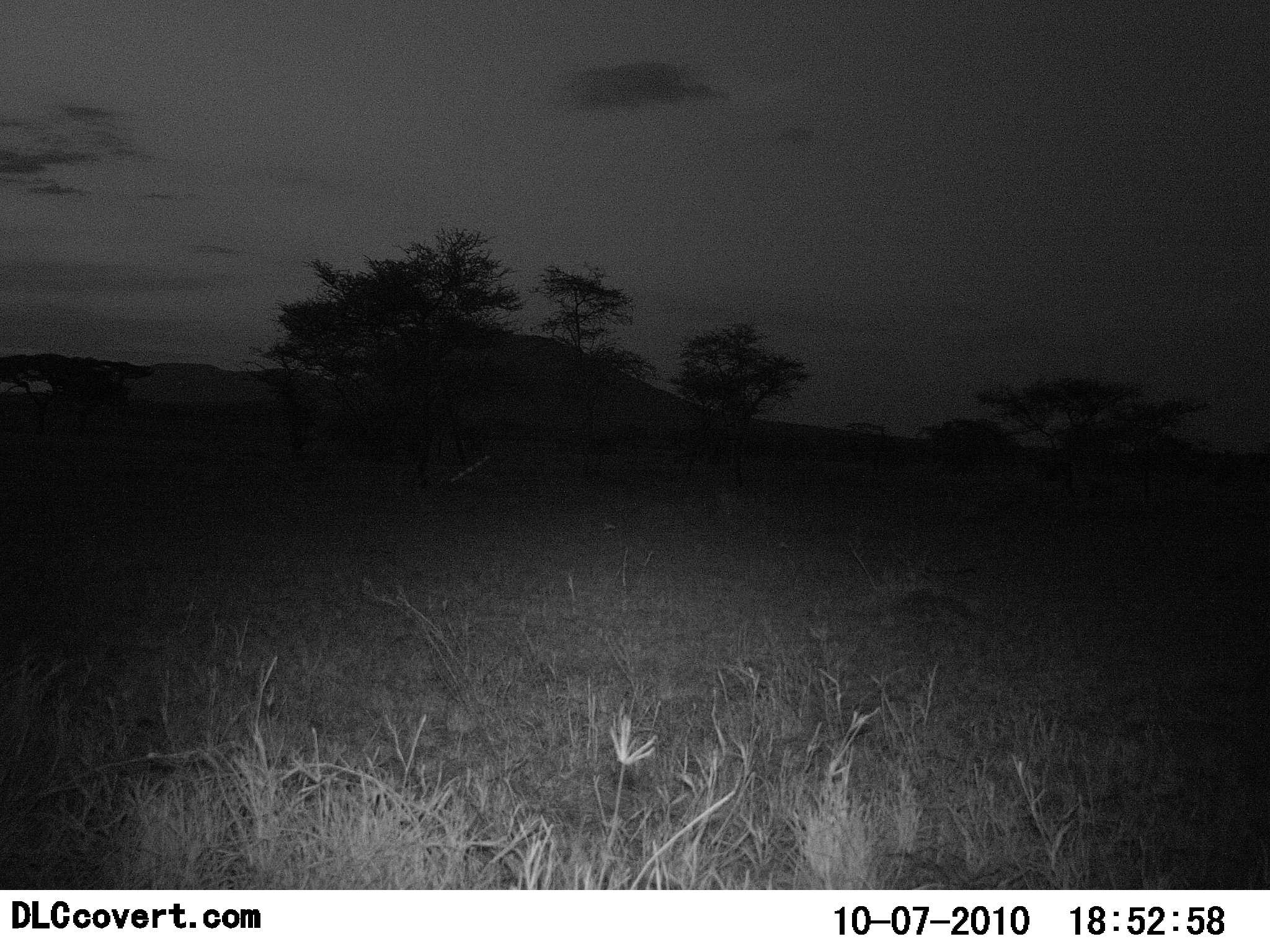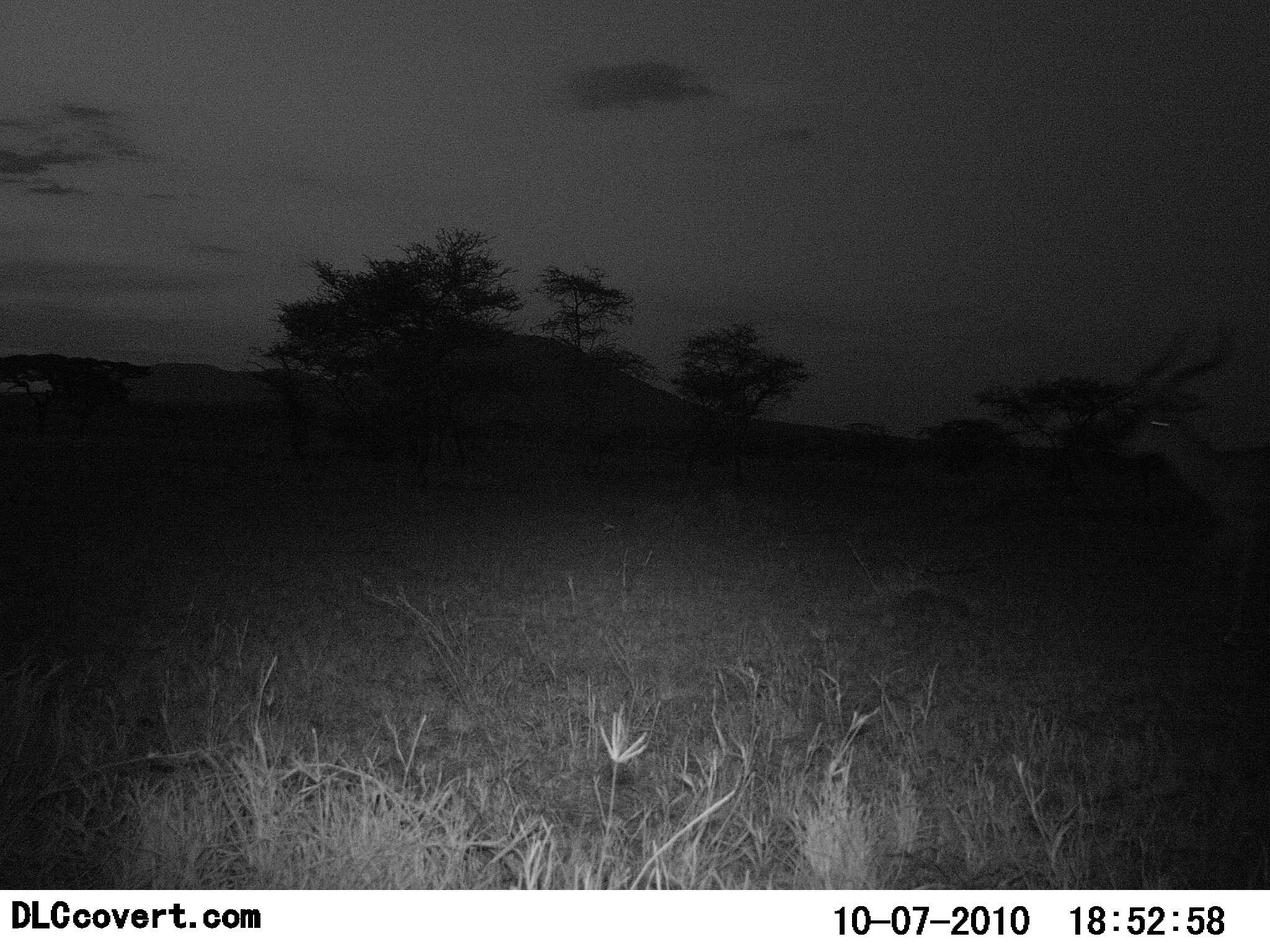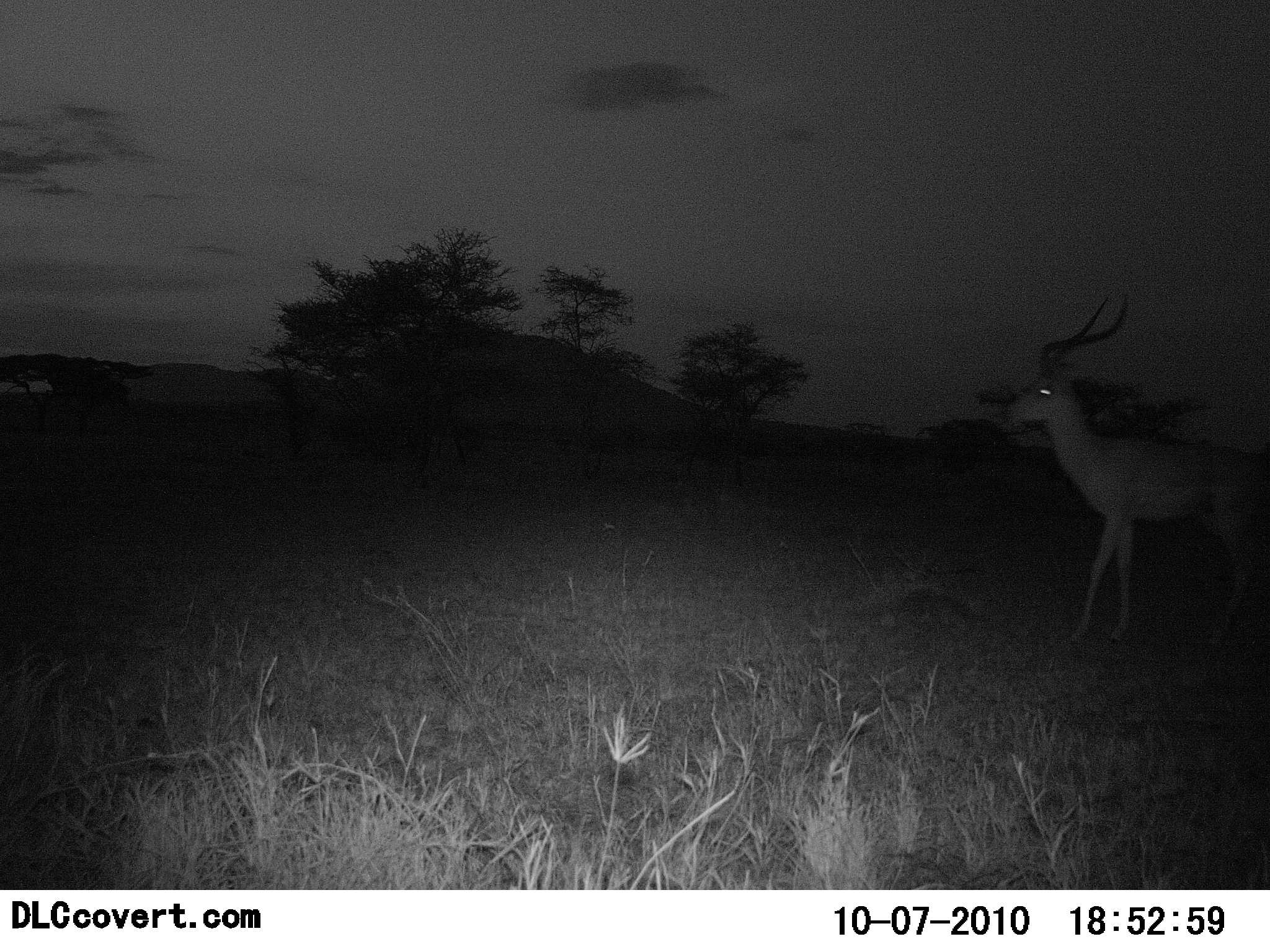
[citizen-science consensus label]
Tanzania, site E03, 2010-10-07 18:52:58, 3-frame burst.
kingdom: Animalia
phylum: Chordata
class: Mammalia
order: Artiodactyla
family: Bovidae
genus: Aepyceros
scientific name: Aepyceros melampus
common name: impala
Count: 1.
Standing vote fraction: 8%.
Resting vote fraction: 0%.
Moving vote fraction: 100%.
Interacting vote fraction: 0%.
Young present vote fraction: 0%.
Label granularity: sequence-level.